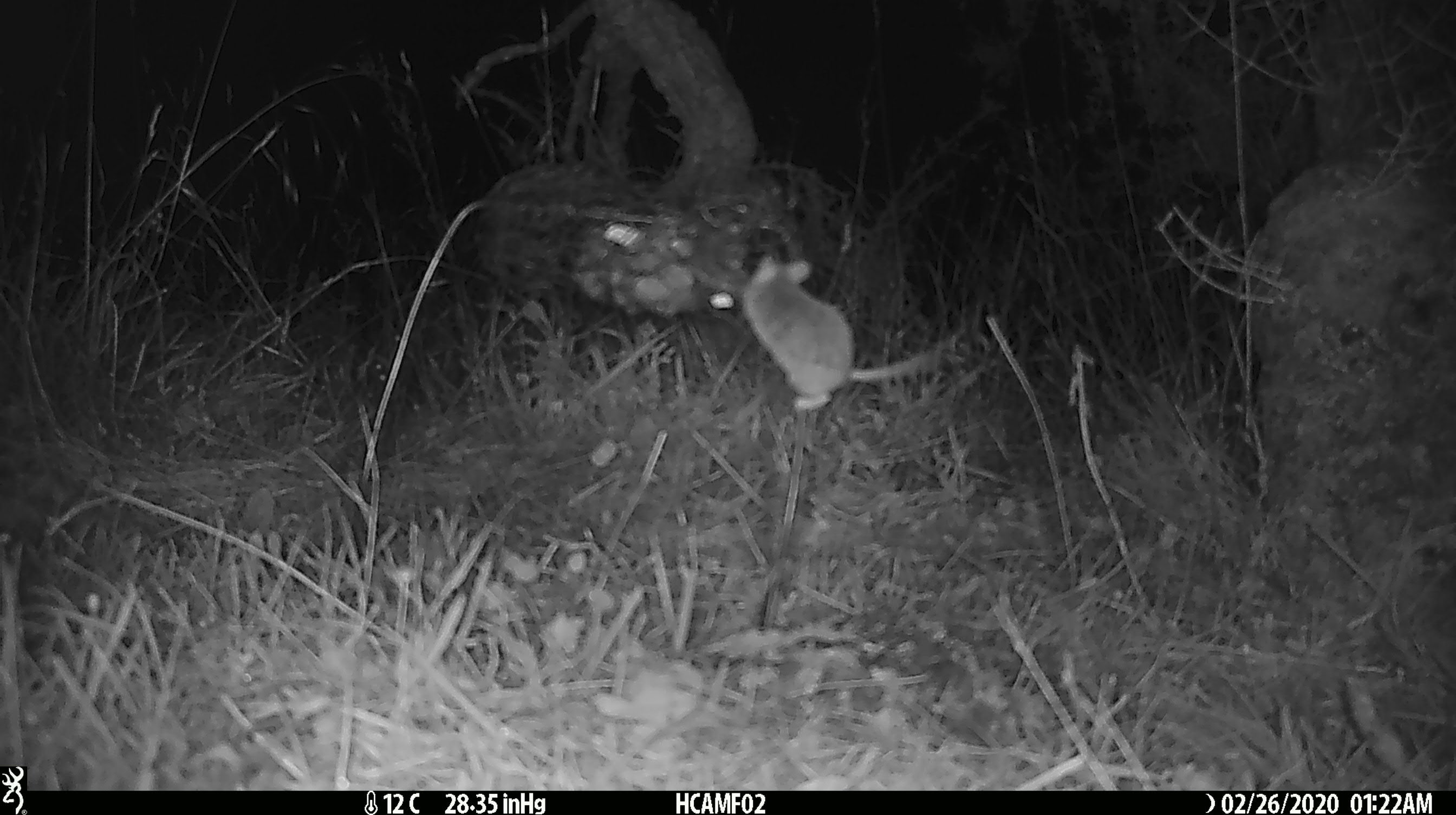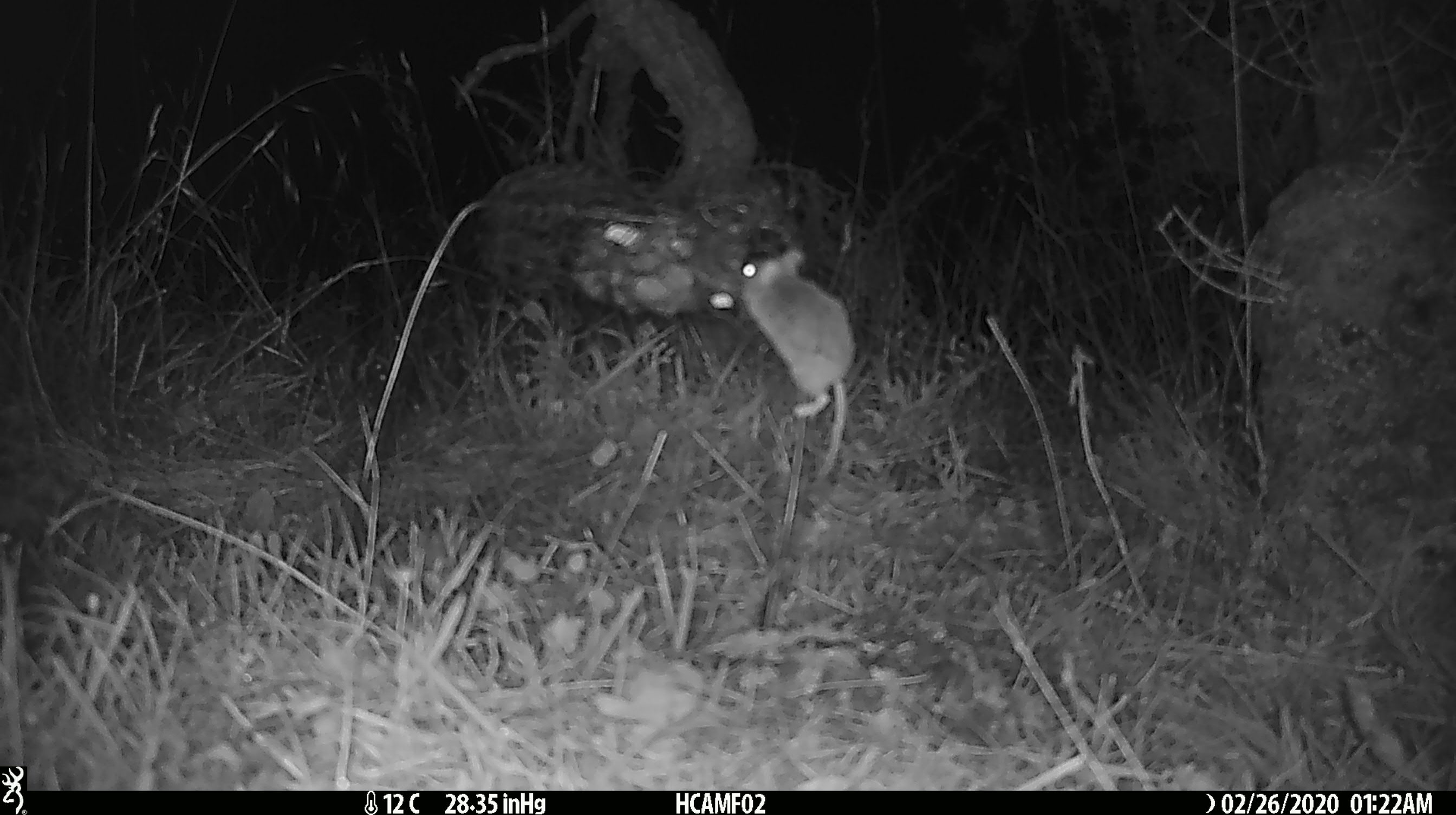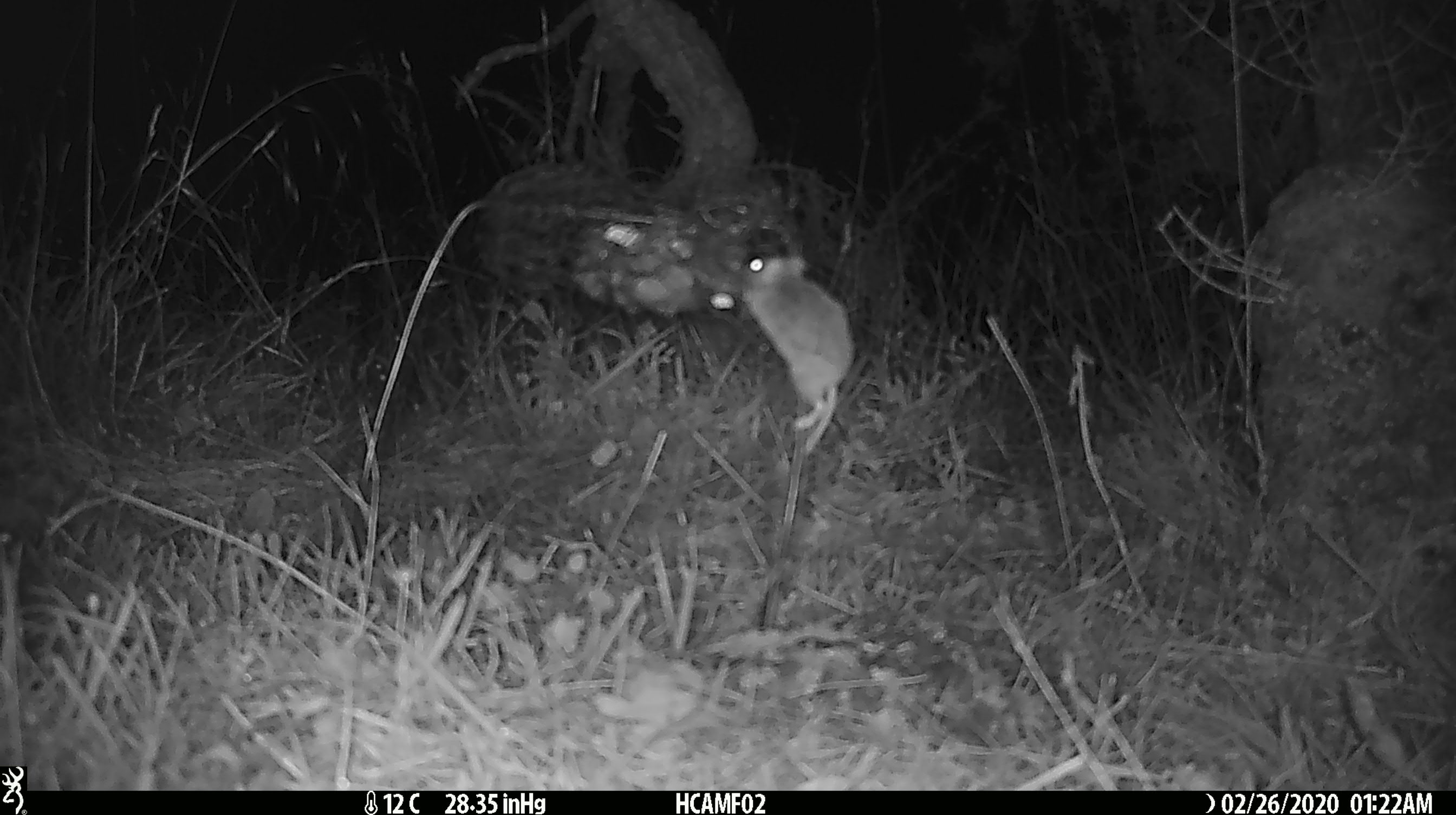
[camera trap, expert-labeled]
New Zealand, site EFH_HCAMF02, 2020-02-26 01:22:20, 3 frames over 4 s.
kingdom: Animalia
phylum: Chordata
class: Mammalia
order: Rodentia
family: Muridae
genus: Mus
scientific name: Mus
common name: mouse